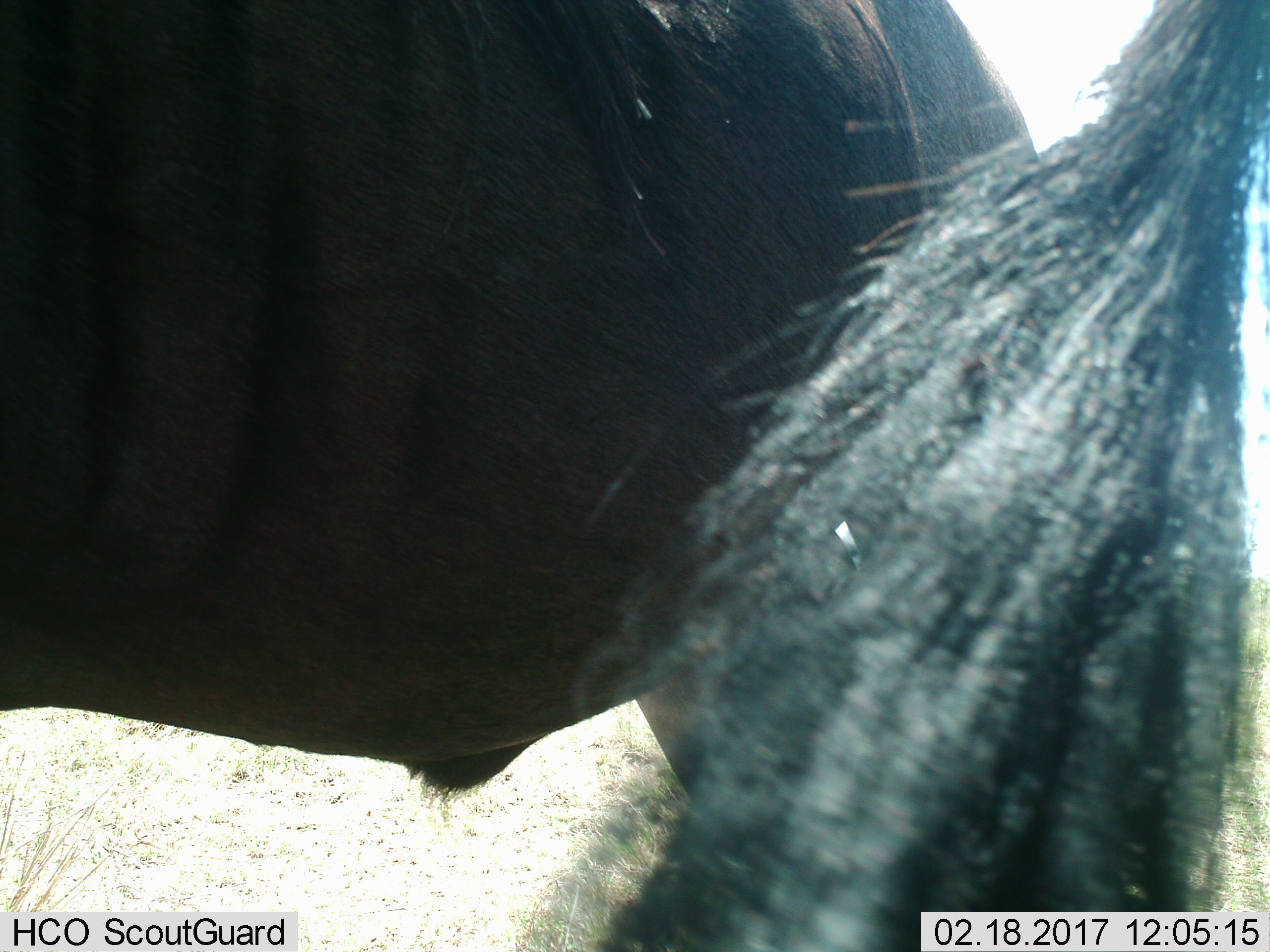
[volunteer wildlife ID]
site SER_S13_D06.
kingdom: Animalia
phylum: Chordata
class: Mammalia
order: Artiodactyla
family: Bovidae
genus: Connochaetes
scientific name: Connochaetes taurinus taurinus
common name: blue wildebeest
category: wildebeestblue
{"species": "wildebeestblue (blue wildebeest) (Connochaetes taurinus taurinus)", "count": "1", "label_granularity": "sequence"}